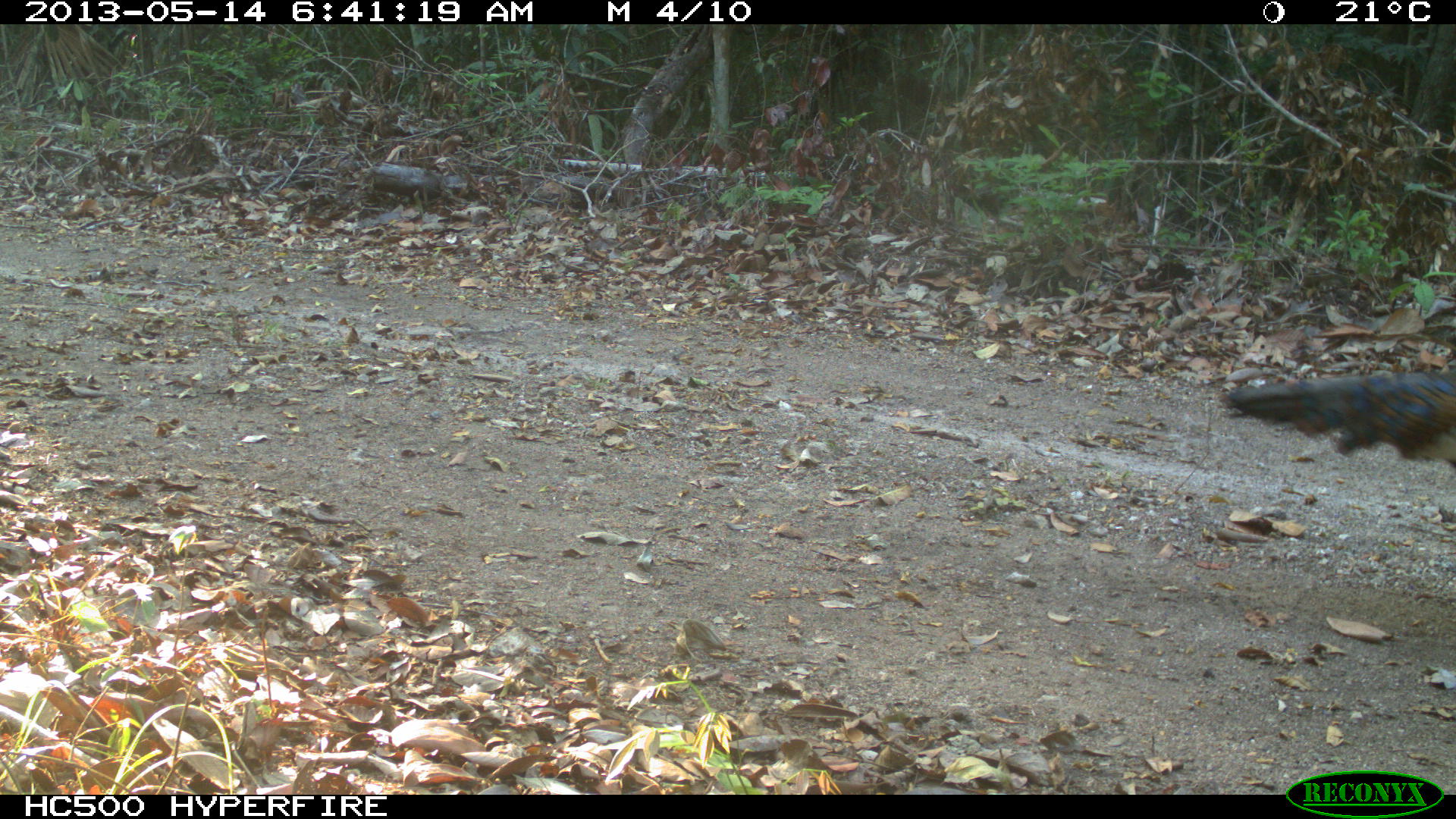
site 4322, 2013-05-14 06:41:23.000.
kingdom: Animalia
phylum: Chordata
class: Aves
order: Galliformes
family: Phasianidae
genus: Meleagris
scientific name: Meleagris ocellata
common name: ocellated turkey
Meleagris ocellata (ocellated turkey), count 1, sex male.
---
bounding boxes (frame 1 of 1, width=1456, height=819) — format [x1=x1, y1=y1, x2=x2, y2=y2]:
meleagris ocellata: [x1=1216, y1=365, x2=1456, y2=470]